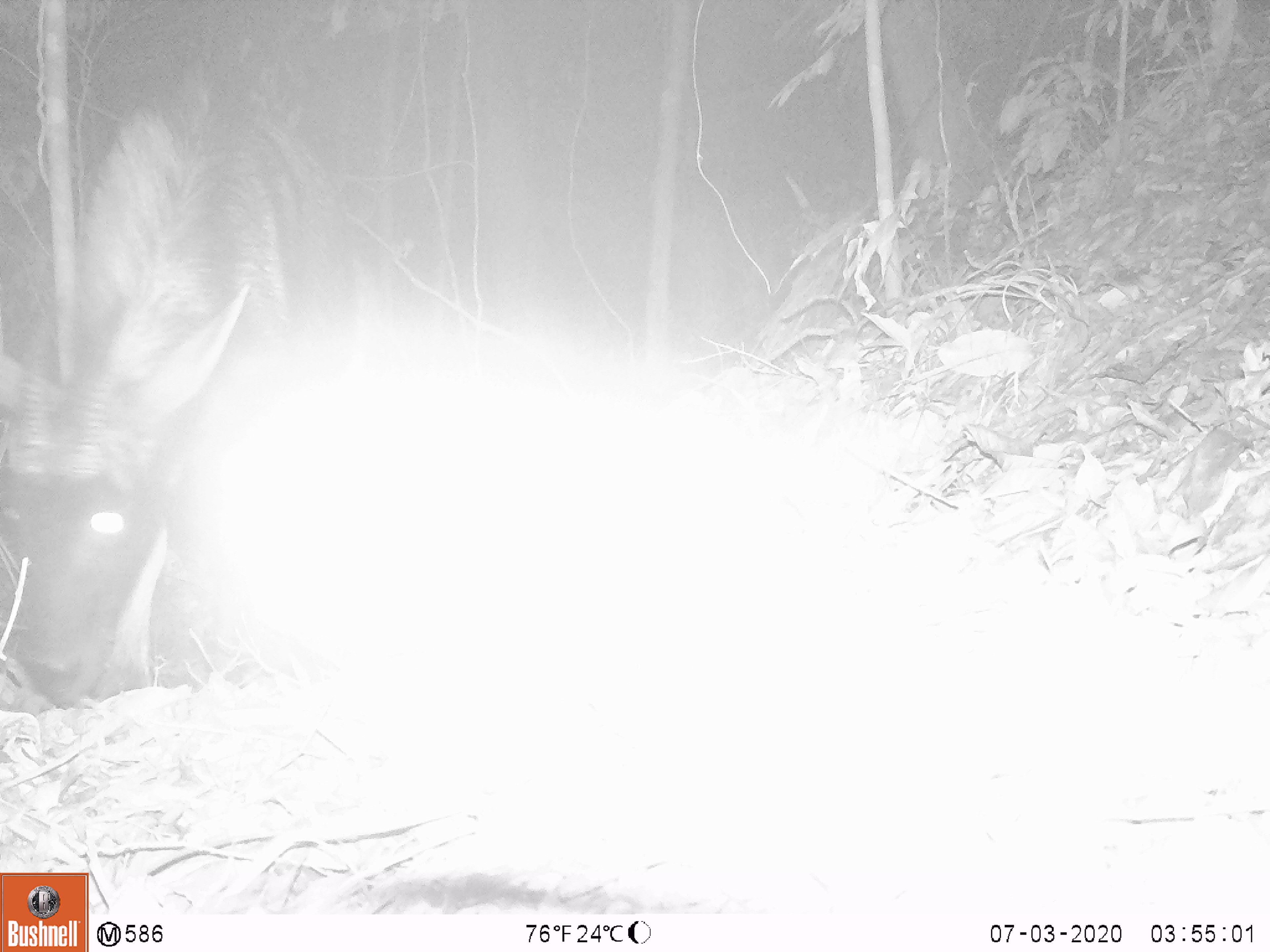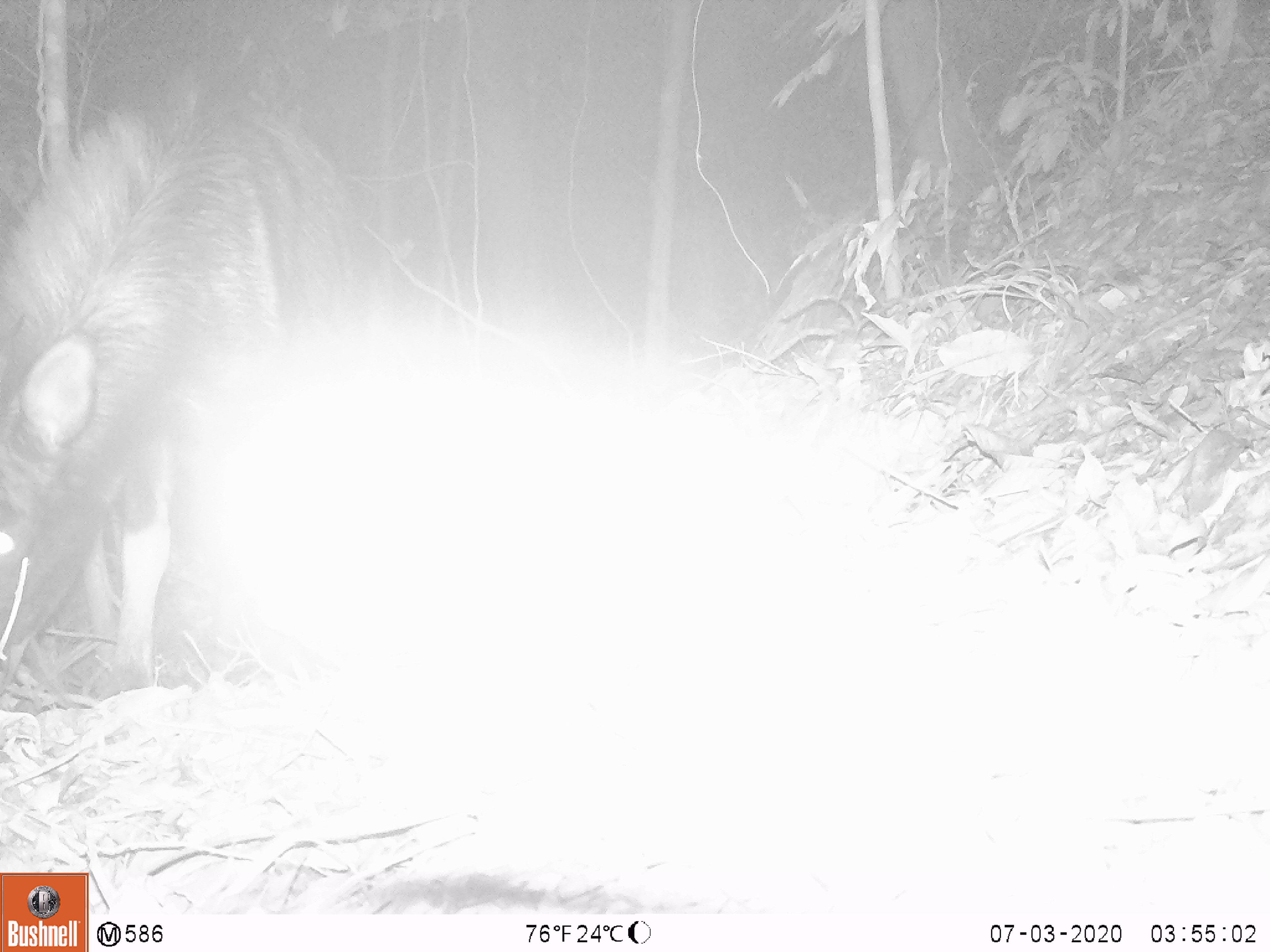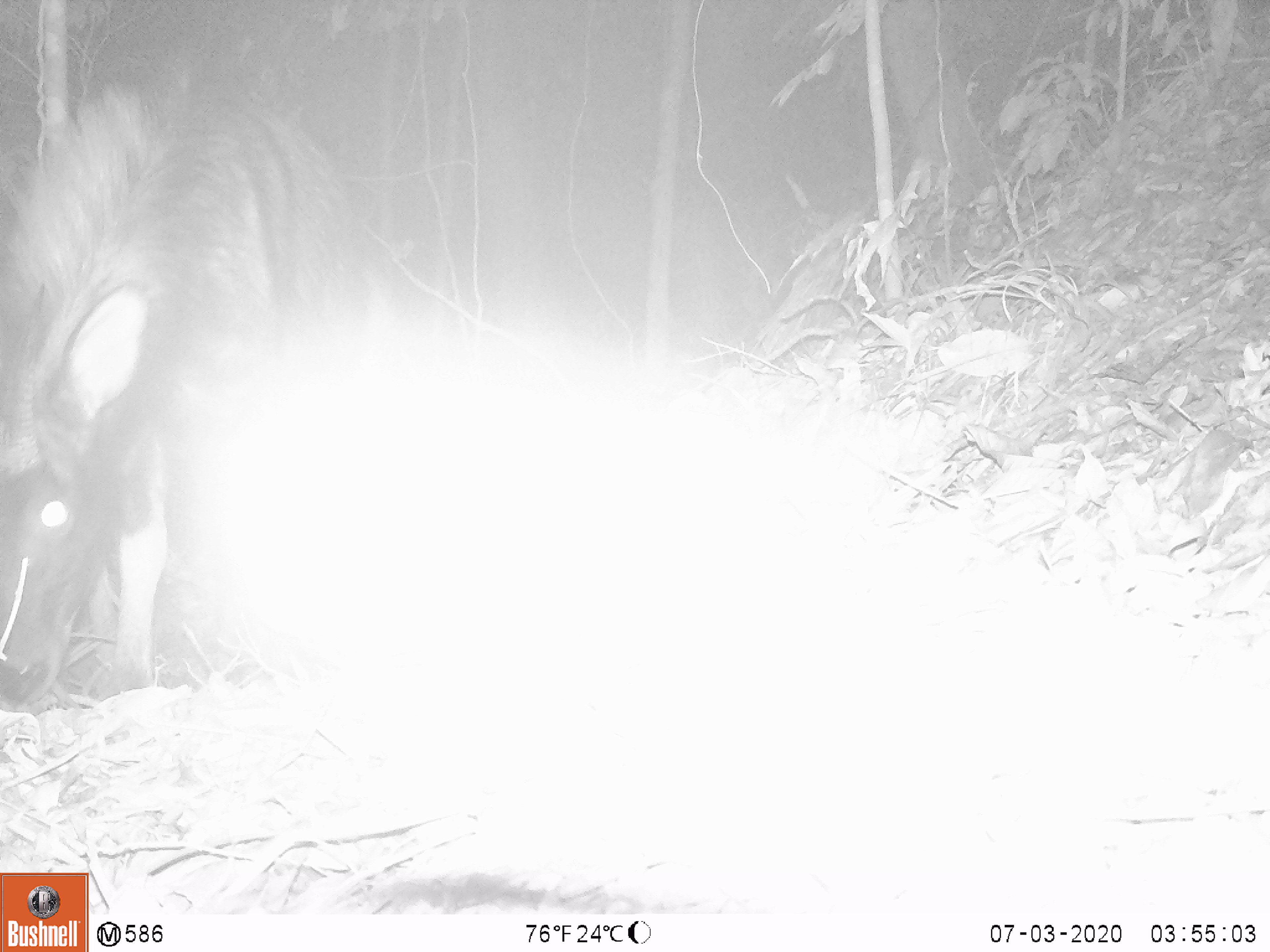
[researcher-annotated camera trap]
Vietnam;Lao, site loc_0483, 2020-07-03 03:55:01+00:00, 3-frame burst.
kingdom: Animalia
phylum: Chordata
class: Mammalia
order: Artiodactyla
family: Bovidae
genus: Capricornis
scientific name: Capricornis sumatraensis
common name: chinese serow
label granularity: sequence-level